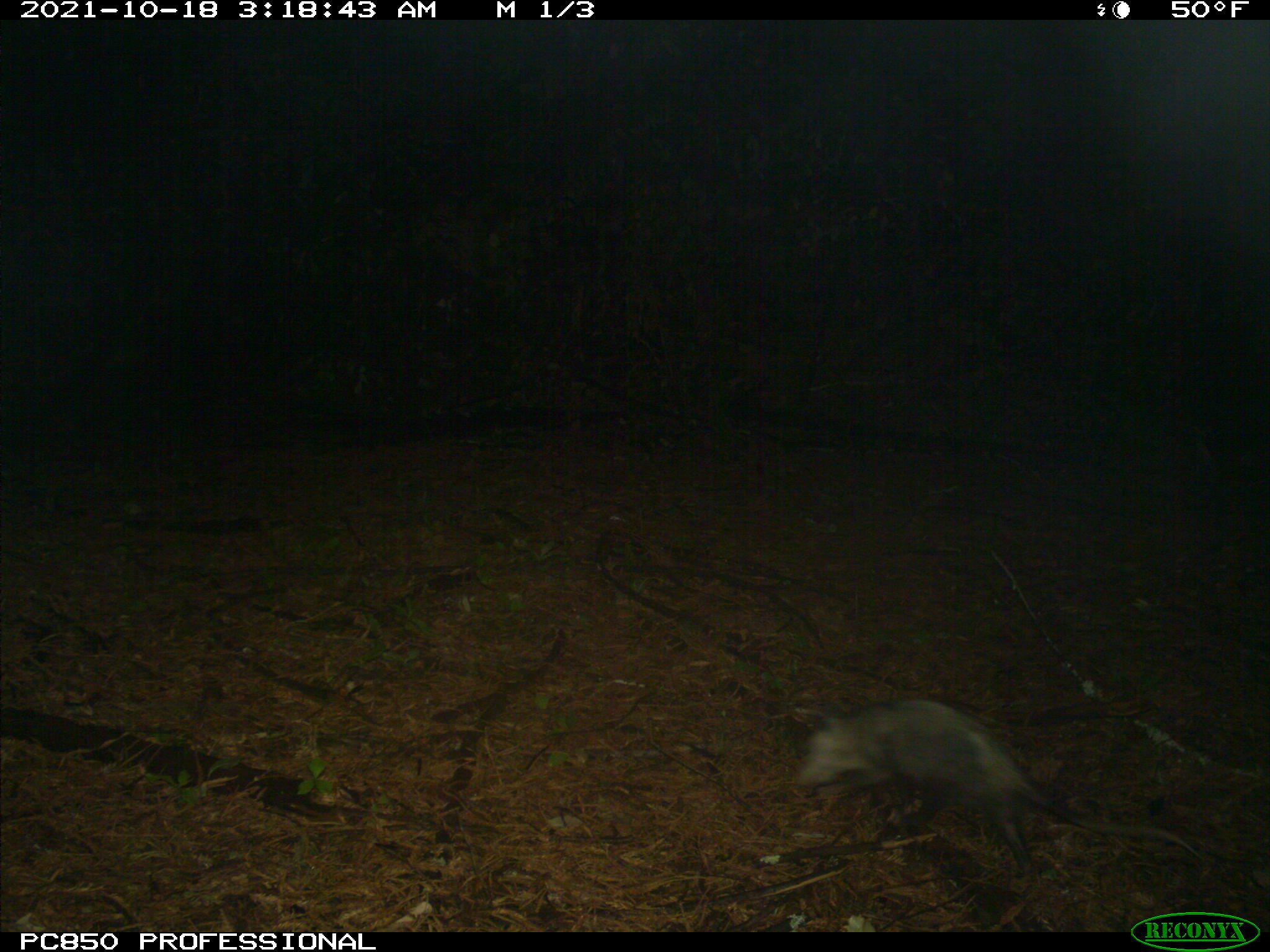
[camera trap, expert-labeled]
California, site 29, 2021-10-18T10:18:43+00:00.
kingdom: Animalia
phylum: Chordata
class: Mammalia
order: Didelphimorphia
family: Didelphidae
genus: Didelphis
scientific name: Didelphis virginiana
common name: virginia opossum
Virginia opossum (Didelphis virginiana).